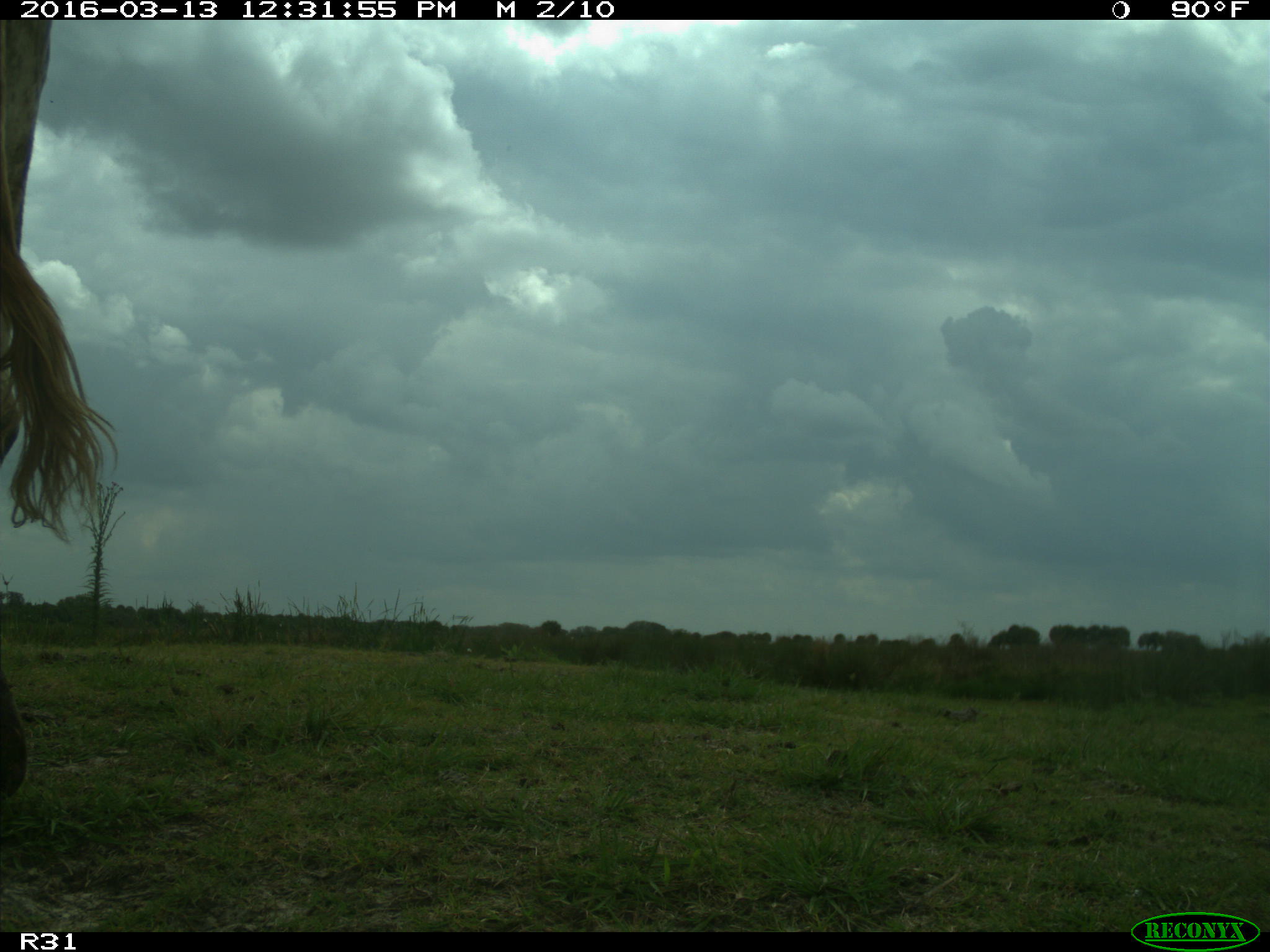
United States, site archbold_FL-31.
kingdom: Animalia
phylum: Chordata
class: Mammalia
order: Artiodactyla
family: Bovidae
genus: Bos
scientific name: Bos taurus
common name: domestic cow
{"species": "Bos taurus (domestic cow)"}